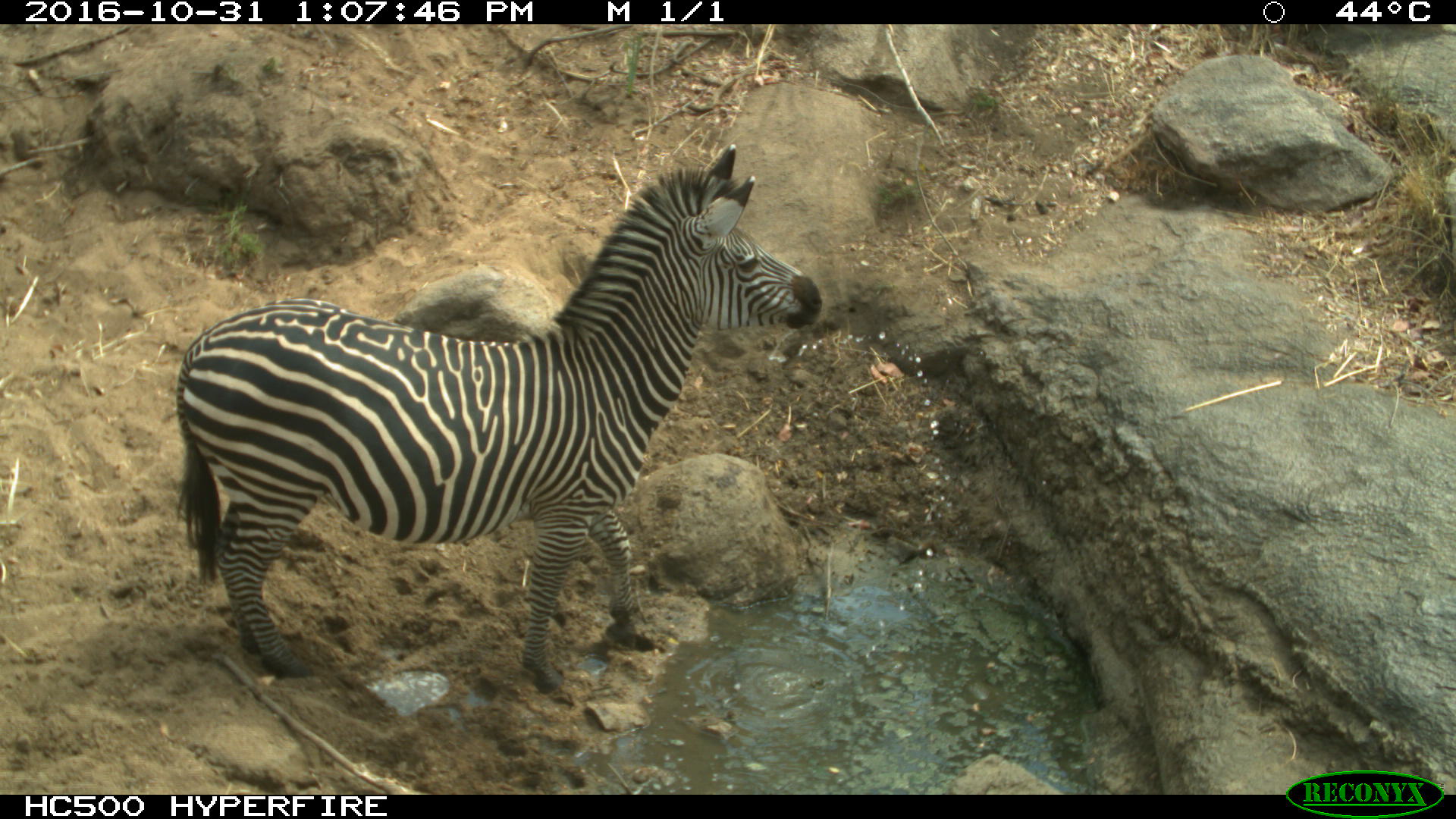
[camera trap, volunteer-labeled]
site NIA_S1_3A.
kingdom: Animalia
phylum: Chordata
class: Mammalia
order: Perissodactyla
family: Equidae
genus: Equus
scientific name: Equus quagga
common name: plains zebra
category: zebraplains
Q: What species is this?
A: Zebraplains (plains zebra) (Equus quagga).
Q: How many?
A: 1.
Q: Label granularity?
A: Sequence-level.